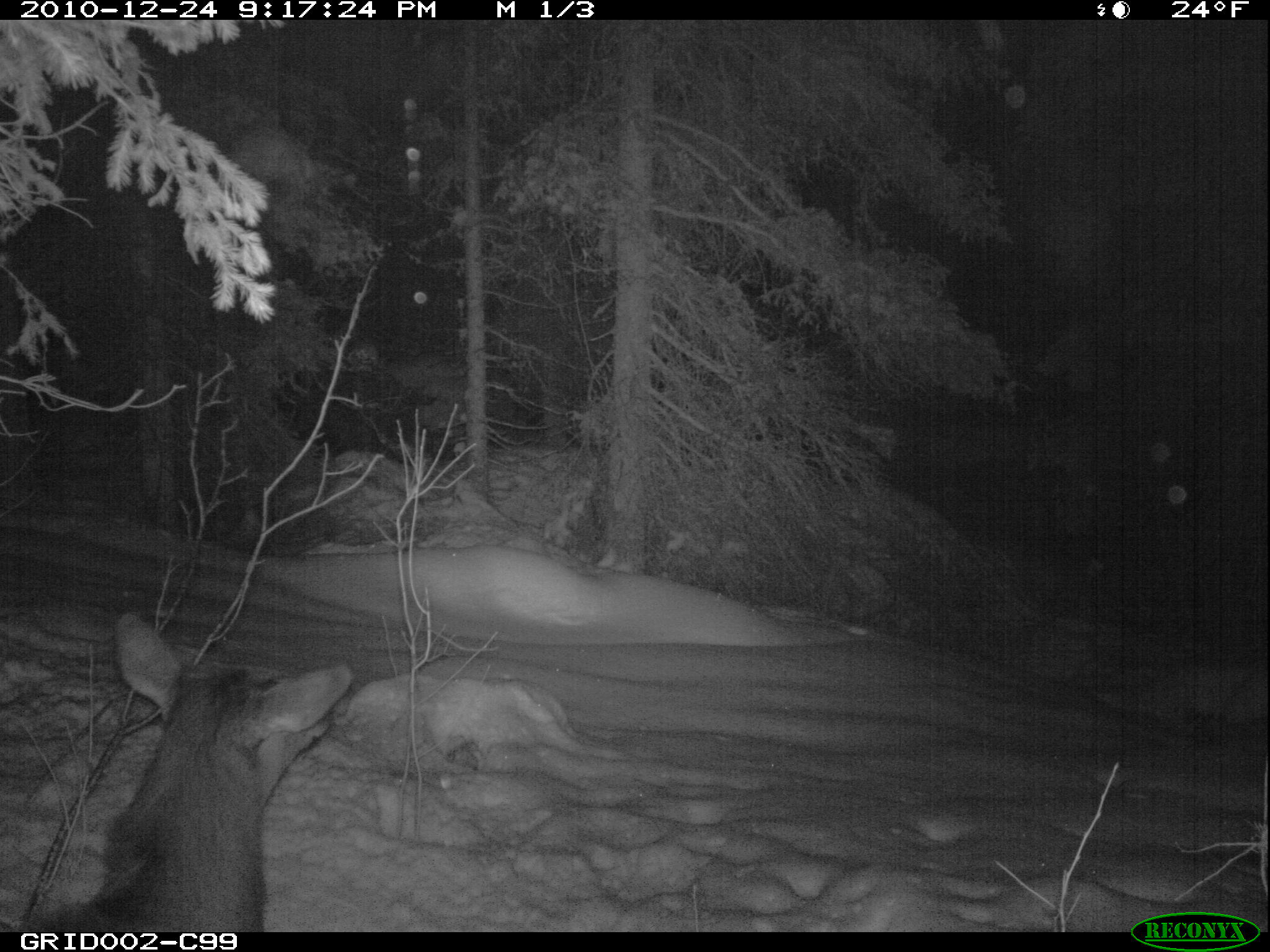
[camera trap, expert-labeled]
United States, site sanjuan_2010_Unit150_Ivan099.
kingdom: Animalia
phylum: Chordata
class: Mammalia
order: Artiodactyla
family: Cervidae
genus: Cervus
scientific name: Cervus elaphus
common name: red deer